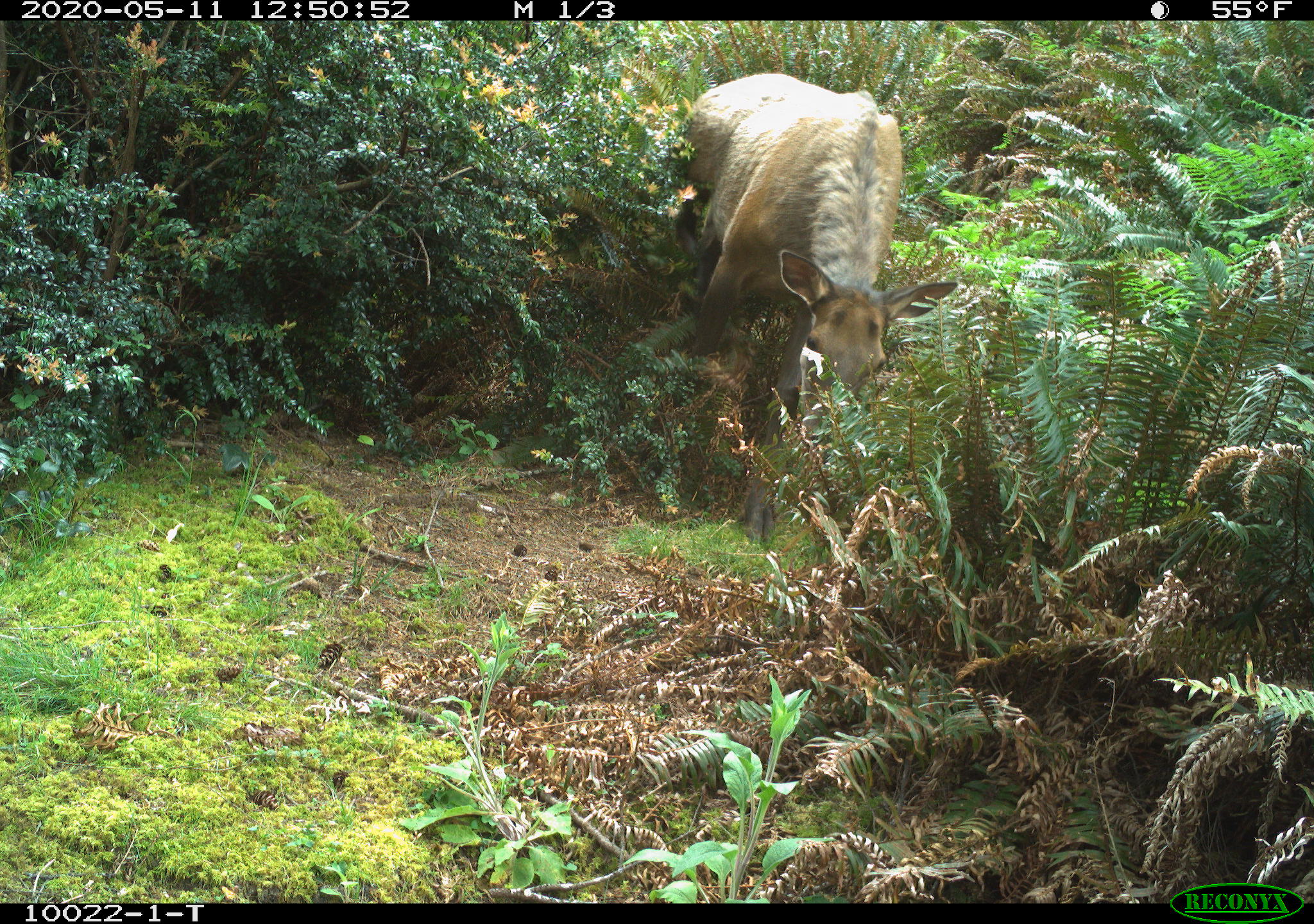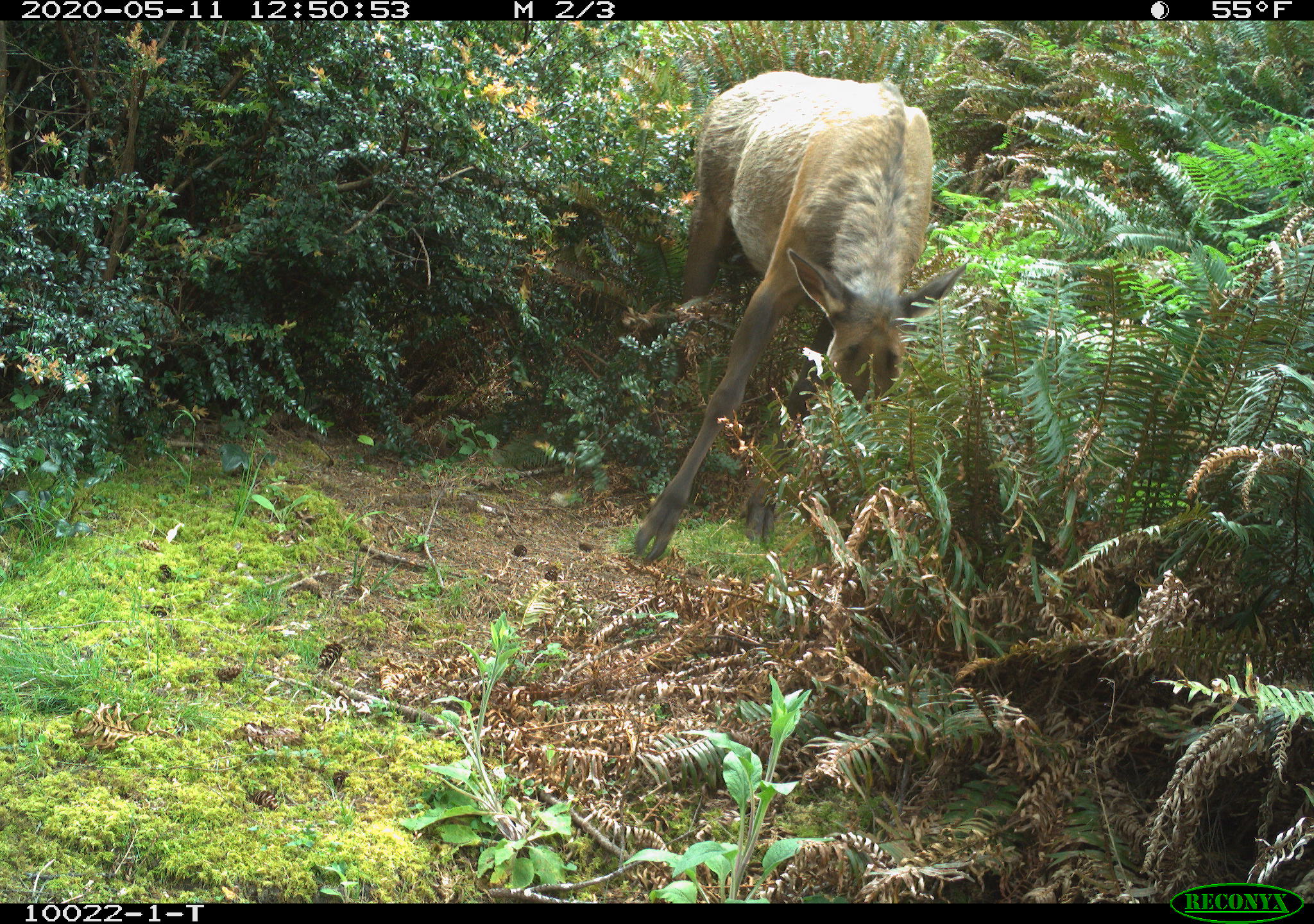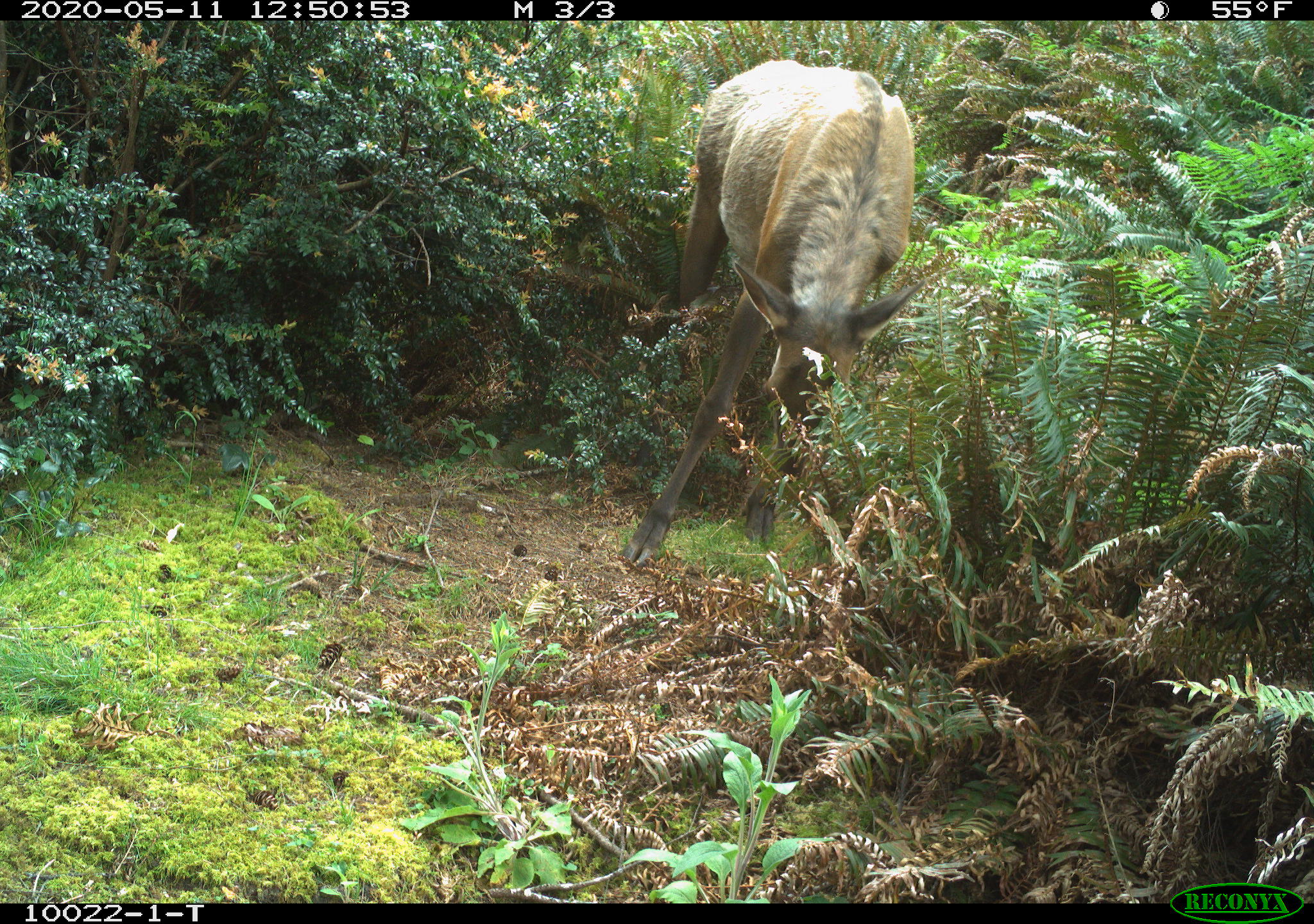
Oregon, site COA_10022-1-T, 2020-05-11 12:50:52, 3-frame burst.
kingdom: Animalia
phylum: Chordata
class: Mammalia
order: Artiodactyla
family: Cervidae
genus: Cervus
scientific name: Cervus canadensis roosevelti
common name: roosevelt elk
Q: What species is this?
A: Roosevelt elk (Cervus canadensis roosevelti).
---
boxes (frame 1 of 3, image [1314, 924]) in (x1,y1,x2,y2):
roosevelt elk: (670,54,956,426)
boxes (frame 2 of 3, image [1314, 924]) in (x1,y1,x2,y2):
roosevelt elk: (623,58,971,570)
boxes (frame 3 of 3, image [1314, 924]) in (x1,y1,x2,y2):
roosevelt elk: (614,54,946,578)